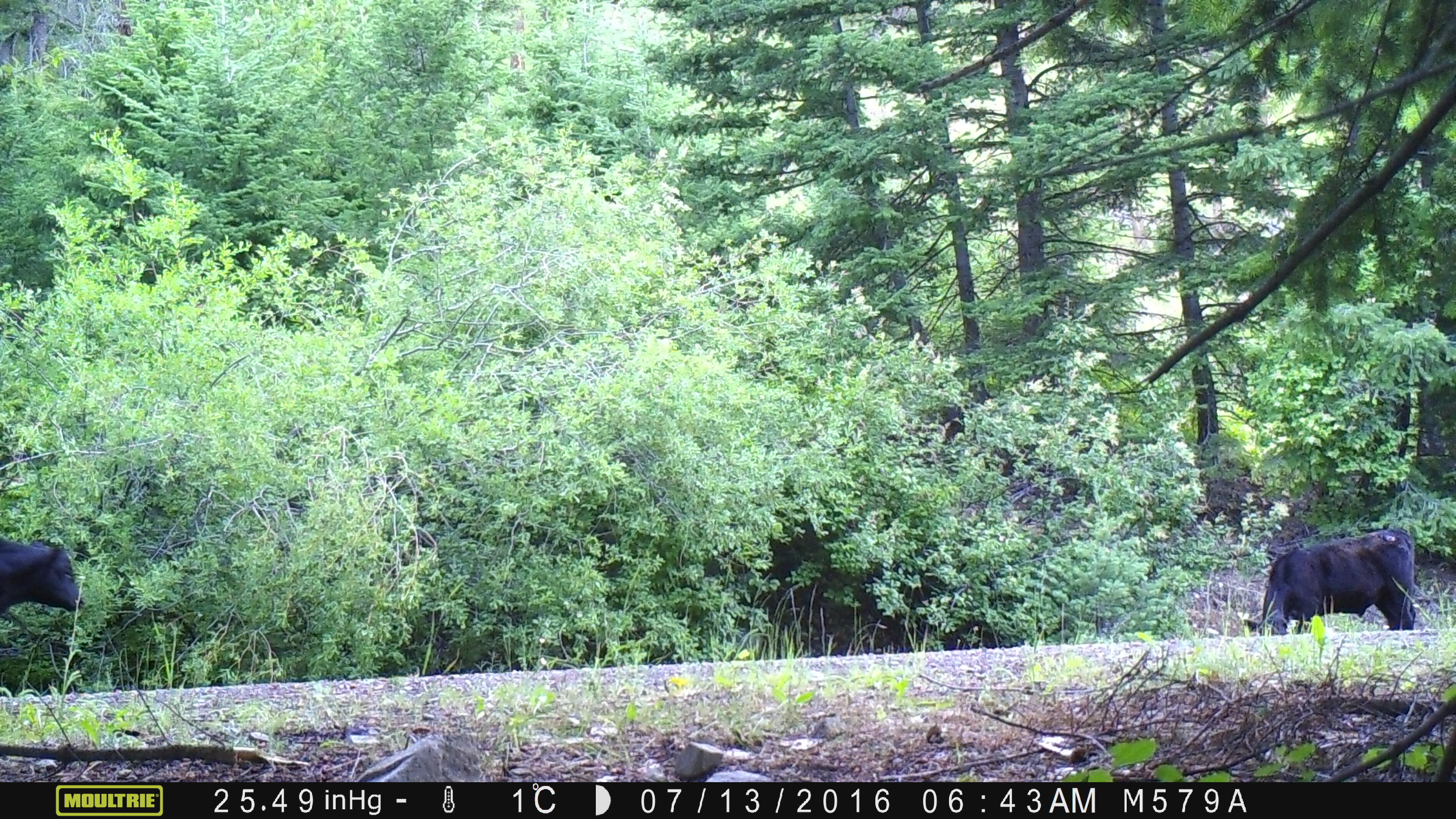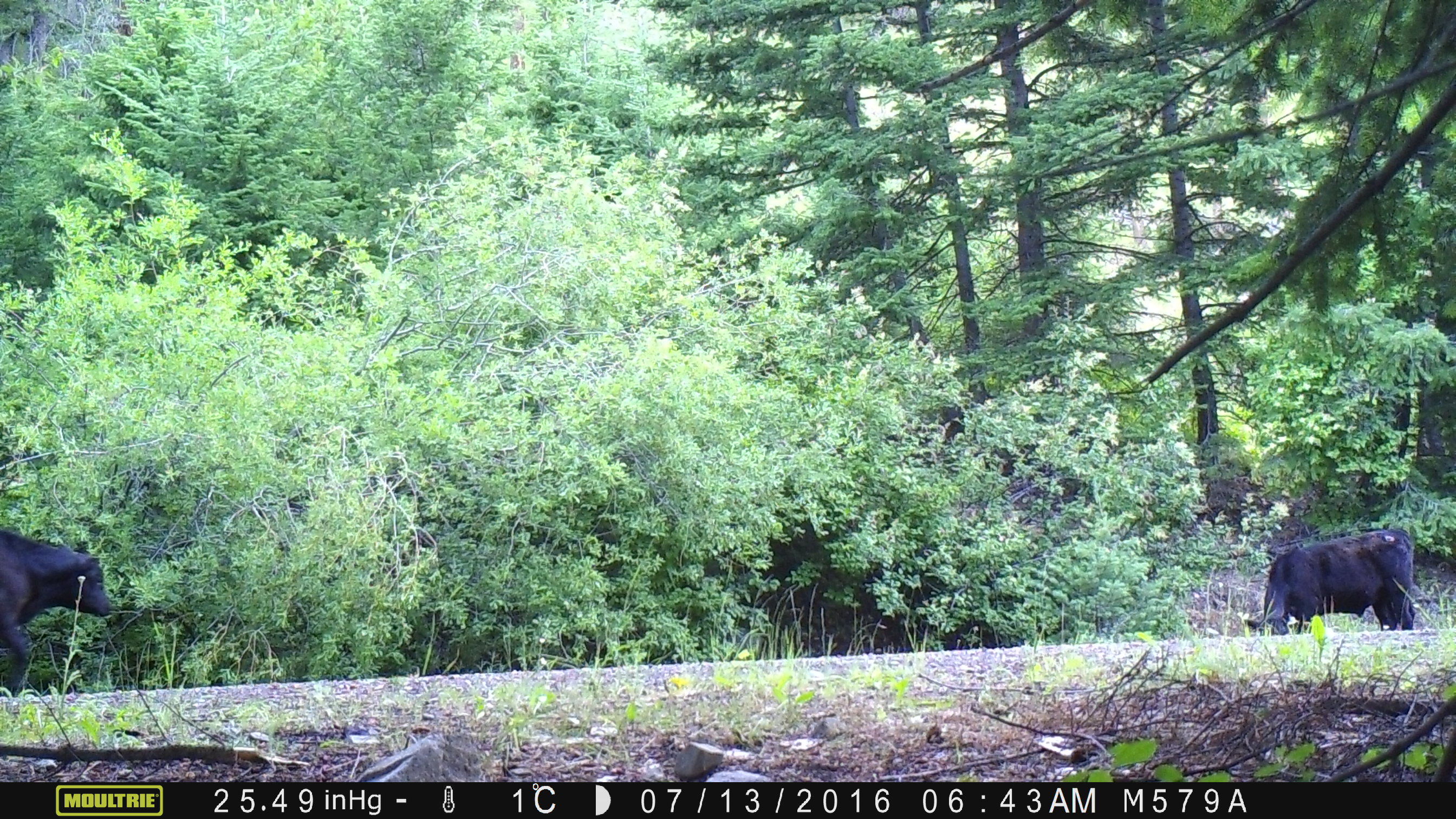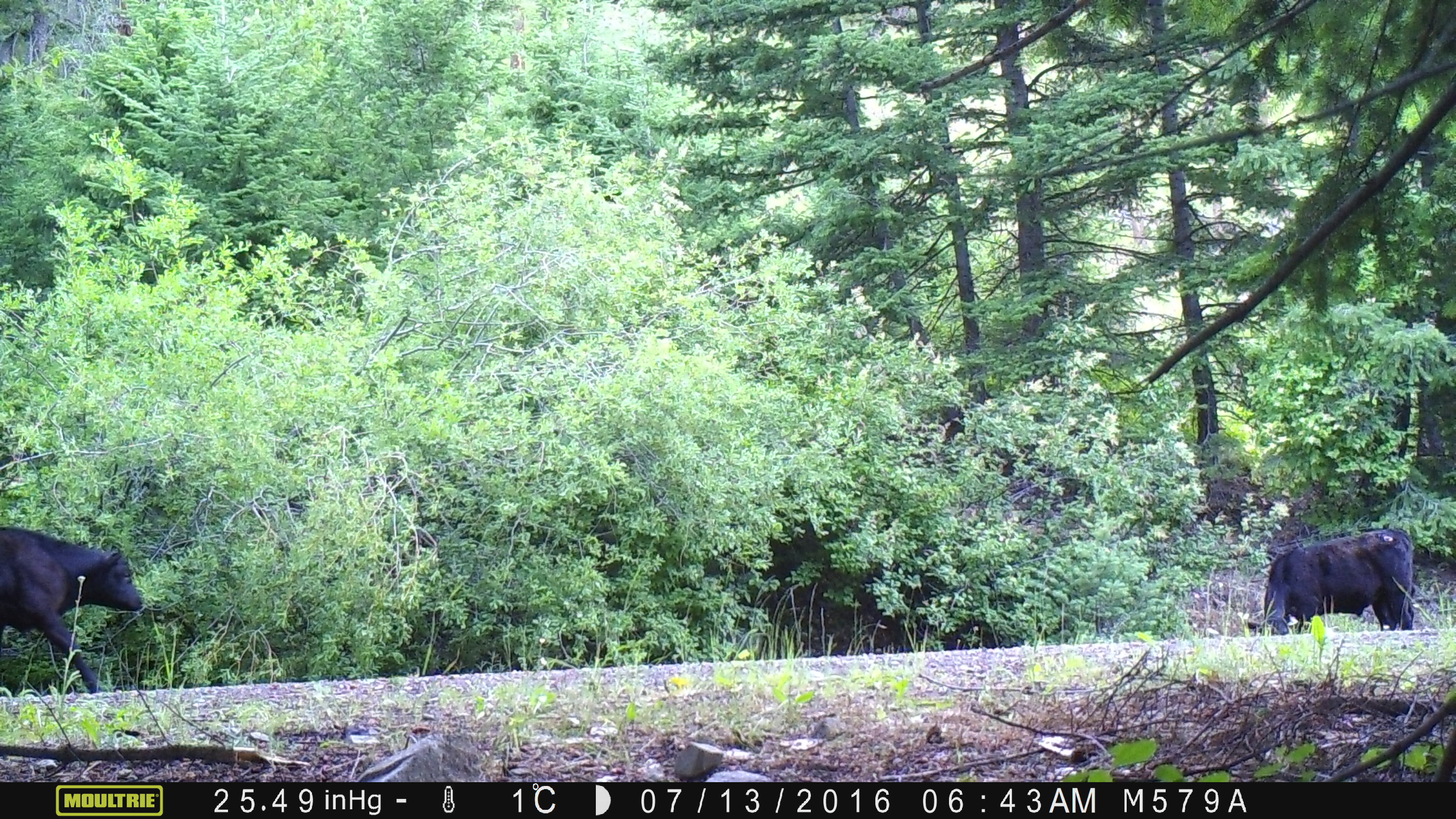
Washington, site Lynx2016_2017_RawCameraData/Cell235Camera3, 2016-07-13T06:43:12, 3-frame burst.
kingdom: Animalia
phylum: Chordata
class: Mammalia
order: Artiodactyla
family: Bovidae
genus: Bos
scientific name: Bos taurus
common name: domestic cattle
Domestic cattle (Bos taurus). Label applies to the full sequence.